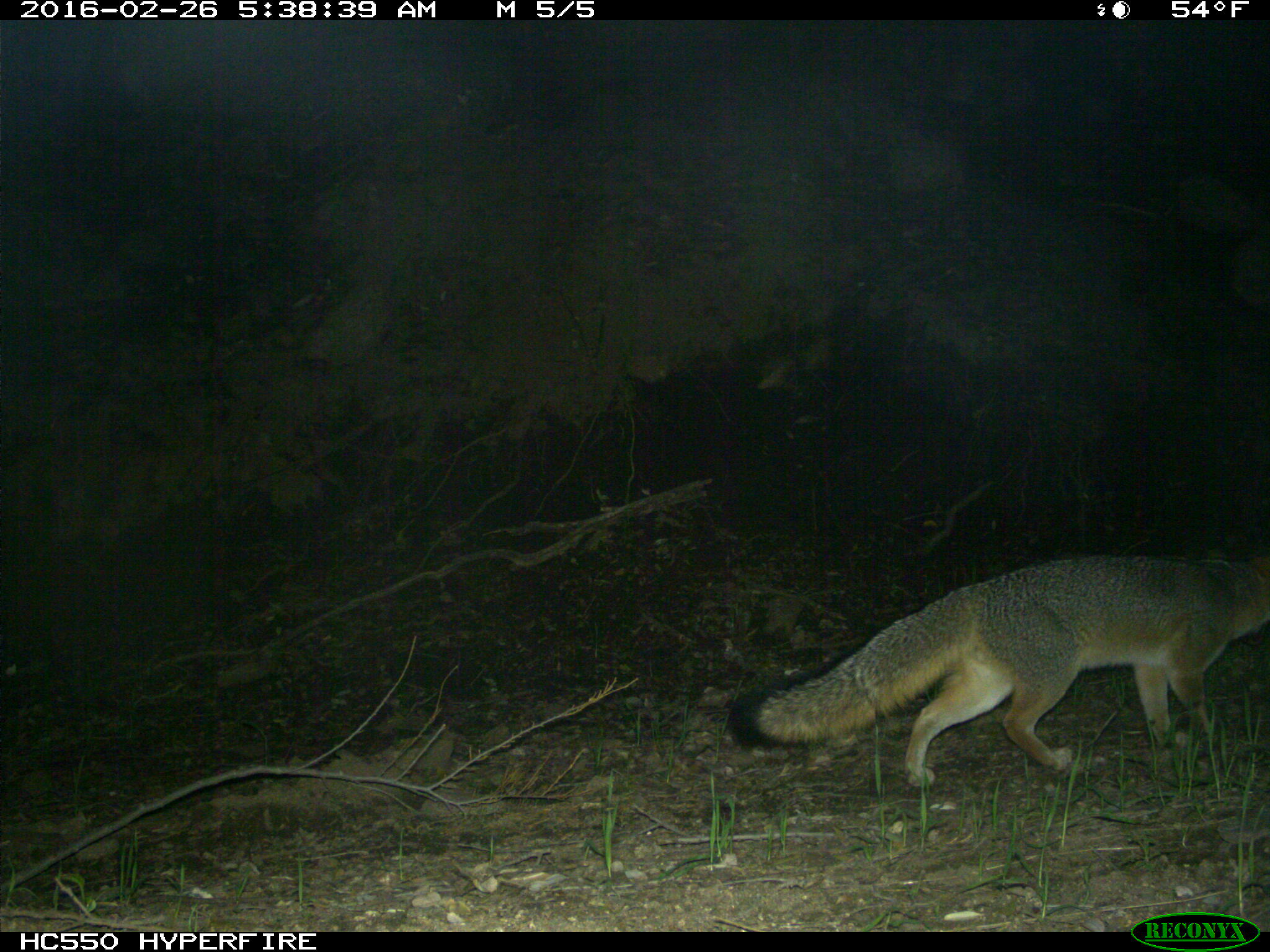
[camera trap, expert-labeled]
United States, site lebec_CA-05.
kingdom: Animalia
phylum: Chordata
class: Mammalia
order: Carnivora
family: Canidae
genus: Urocyon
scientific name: Urocyon cinereoargenteus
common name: gray fox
Urocyon cinereoargenteus (gray fox).